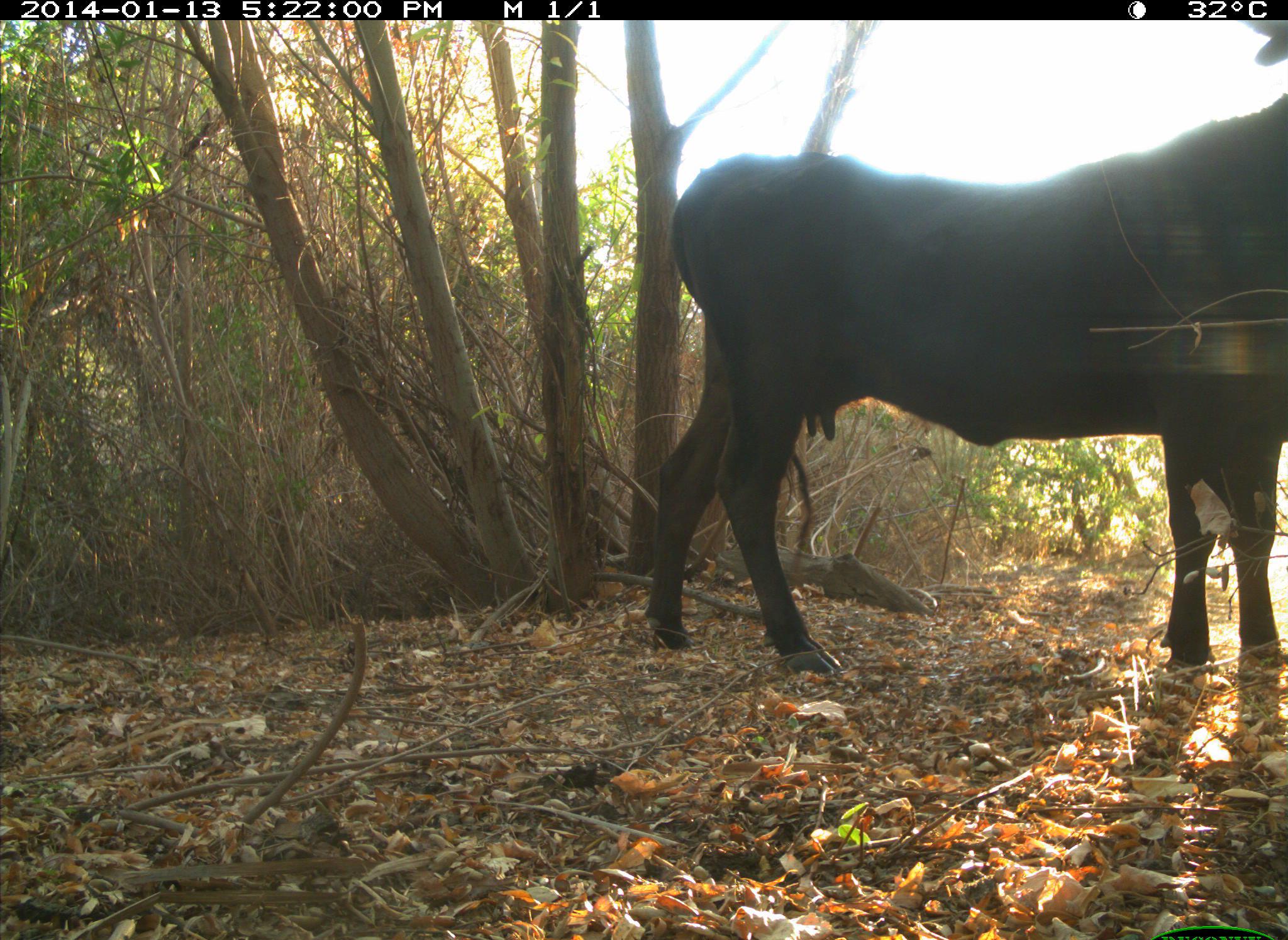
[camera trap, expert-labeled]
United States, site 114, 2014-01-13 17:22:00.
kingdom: Animalia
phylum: Chordata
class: Mammalia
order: Artiodactyla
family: Bovidae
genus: Bos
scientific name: Bos taurus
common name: cow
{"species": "cow (Bos taurus)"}